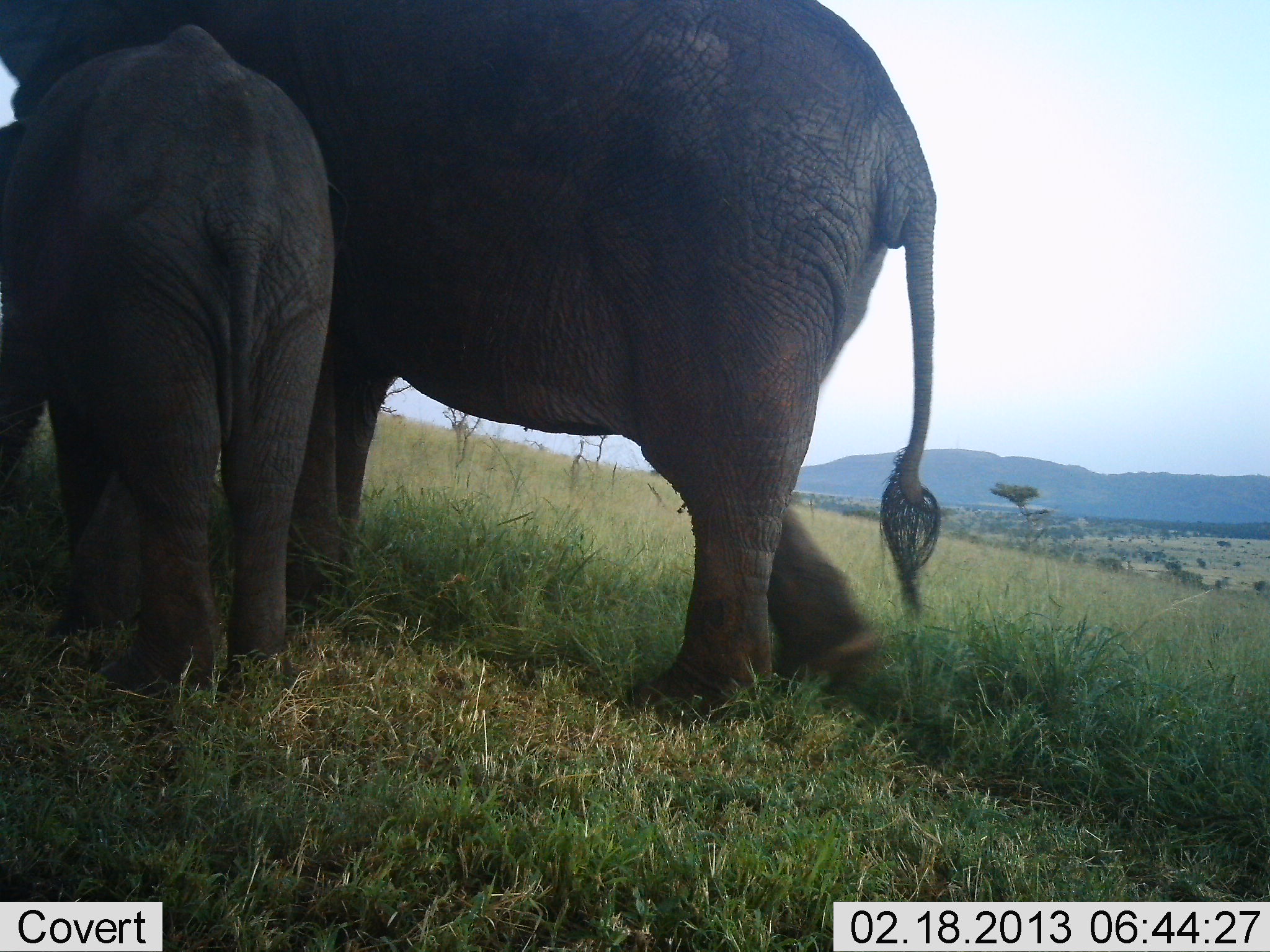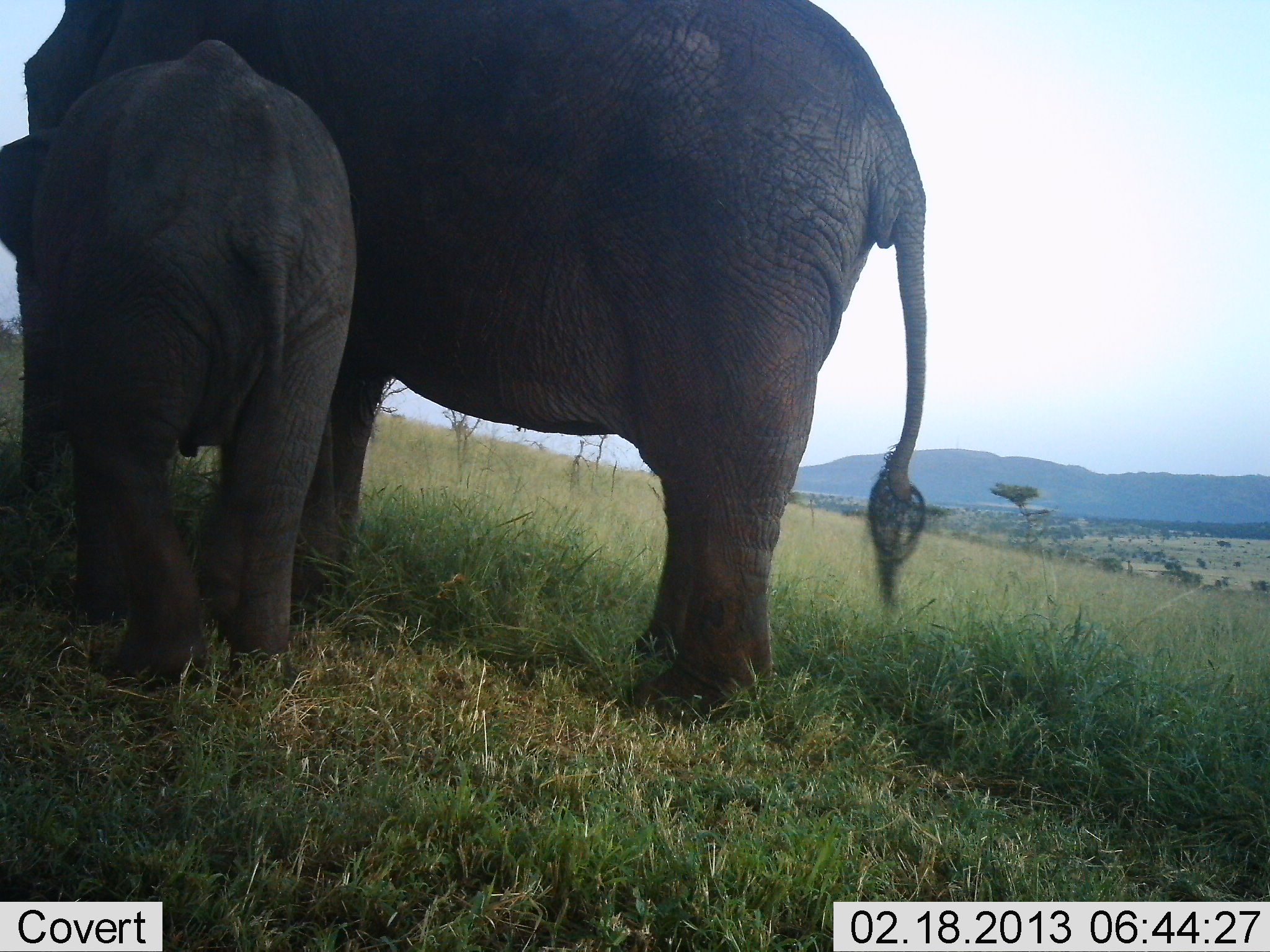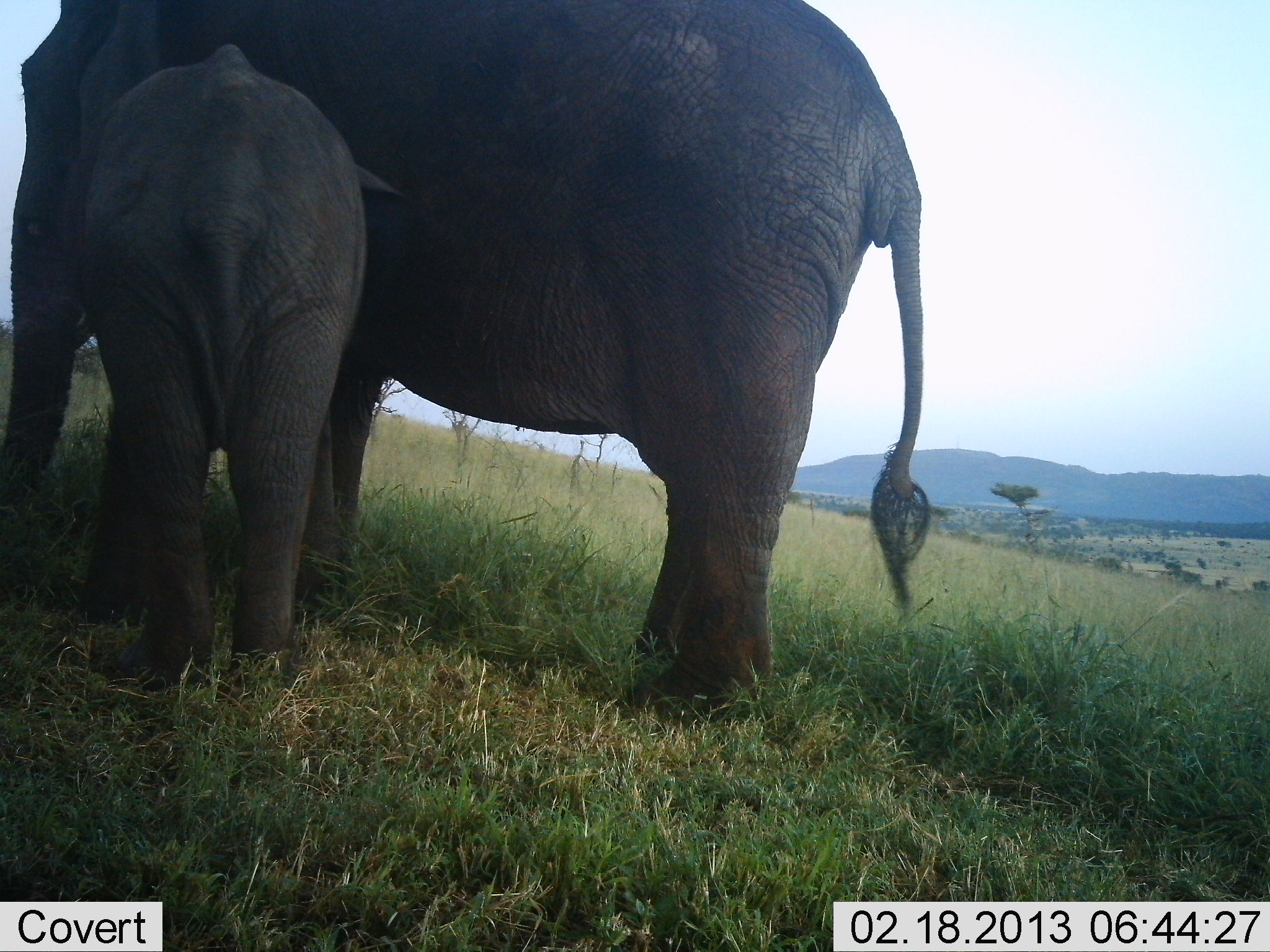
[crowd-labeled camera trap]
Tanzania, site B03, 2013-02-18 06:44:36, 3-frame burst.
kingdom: Animalia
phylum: Chordata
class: Mammalia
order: Proboscidea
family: Elephantidae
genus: Loxodonta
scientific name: Loxodonta africana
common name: african bush elephant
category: elephant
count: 2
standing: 71%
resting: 5%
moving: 5%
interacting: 19%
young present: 90%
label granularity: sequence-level